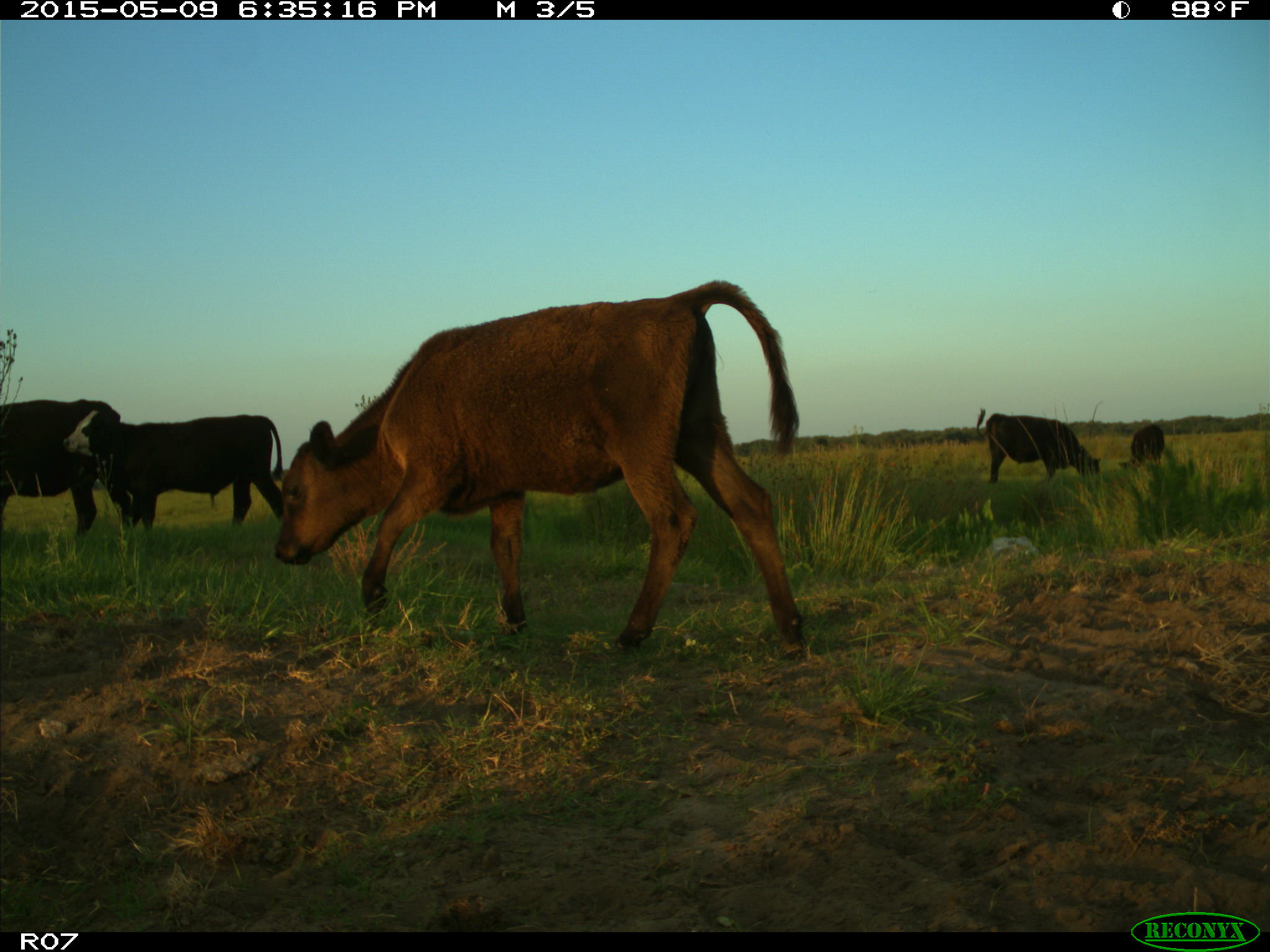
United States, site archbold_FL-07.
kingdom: Animalia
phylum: Chordata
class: Mammalia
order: Artiodactyla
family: Bovidae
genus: Bos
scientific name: Bos taurus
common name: domestic cow